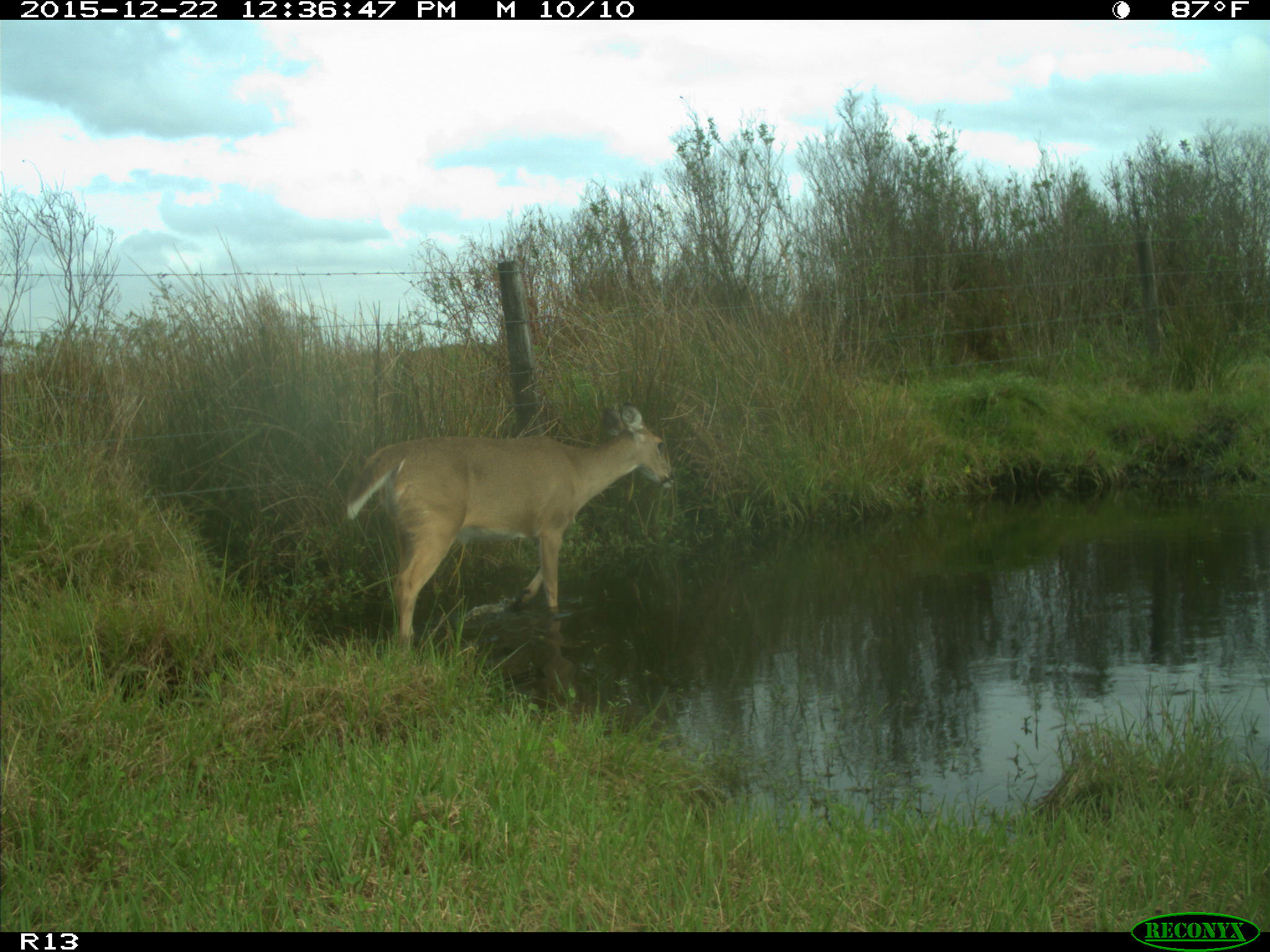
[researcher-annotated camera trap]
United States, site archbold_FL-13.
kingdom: Animalia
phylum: Chordata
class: Mammalia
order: Artiodactyla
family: Cervidae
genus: Odocoileus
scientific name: Odocoileus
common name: deer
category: unidentified deer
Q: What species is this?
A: Unidentified deer (deer) (Odocoileus).